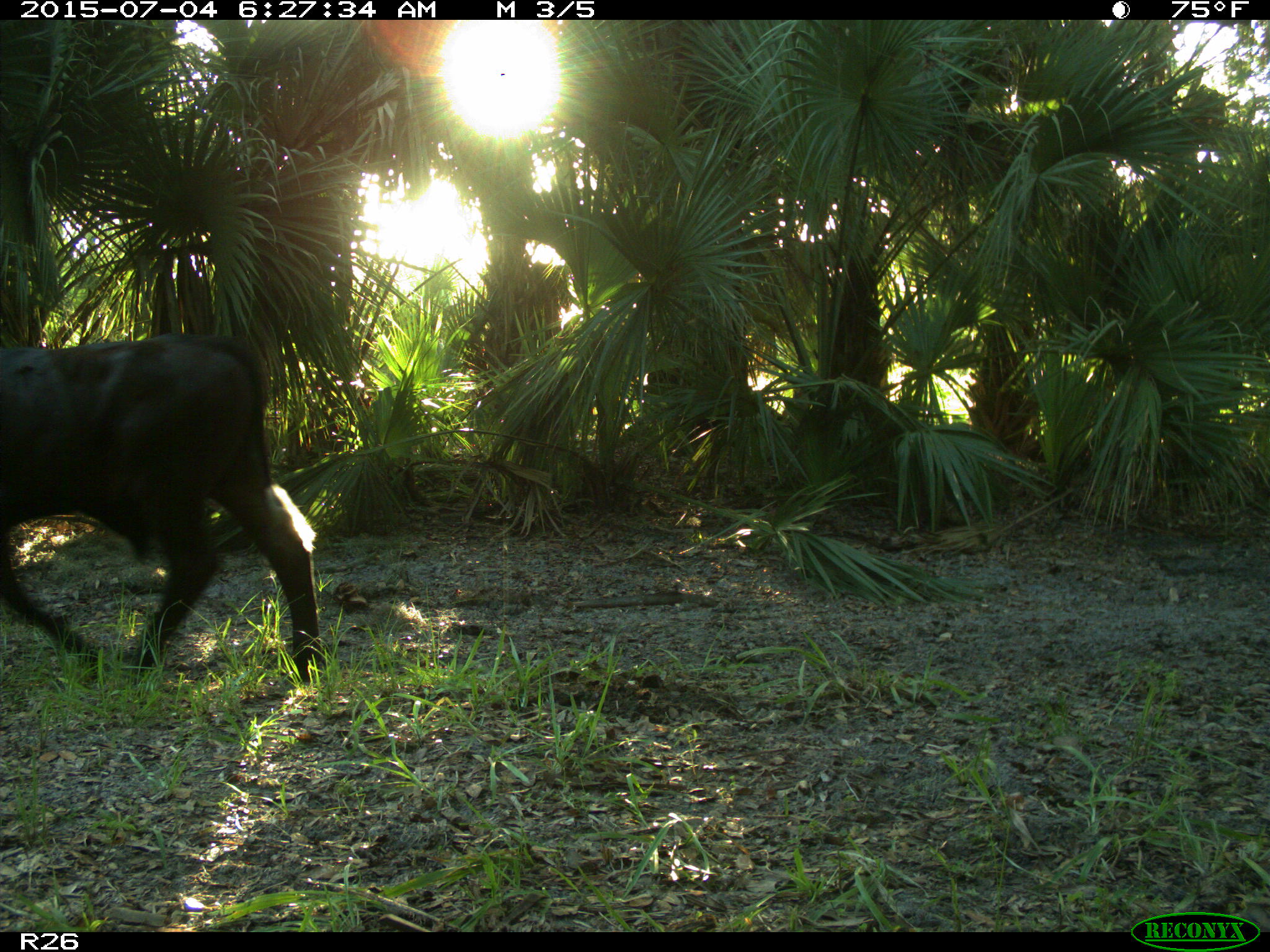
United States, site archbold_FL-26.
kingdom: Animalia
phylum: Chordata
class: Mammalia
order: Artiodactyla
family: Bovidae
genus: Bos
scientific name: Bos taurus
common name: domestic cow